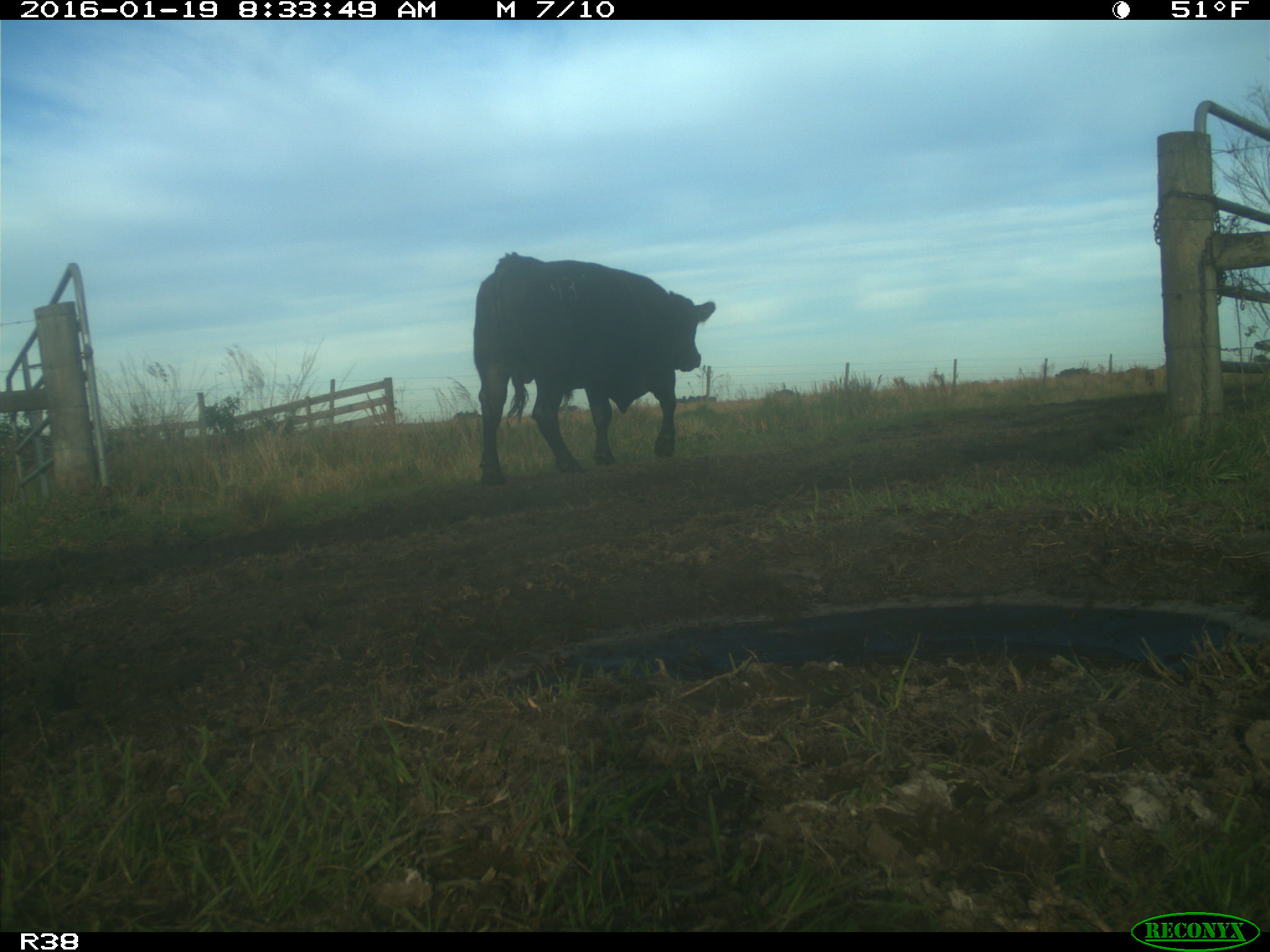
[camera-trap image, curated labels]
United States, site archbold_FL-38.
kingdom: Animalia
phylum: Chordata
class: Mammalia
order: Artiodactyla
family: Bovidae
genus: Bos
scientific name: Bos taurus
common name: domestic cow